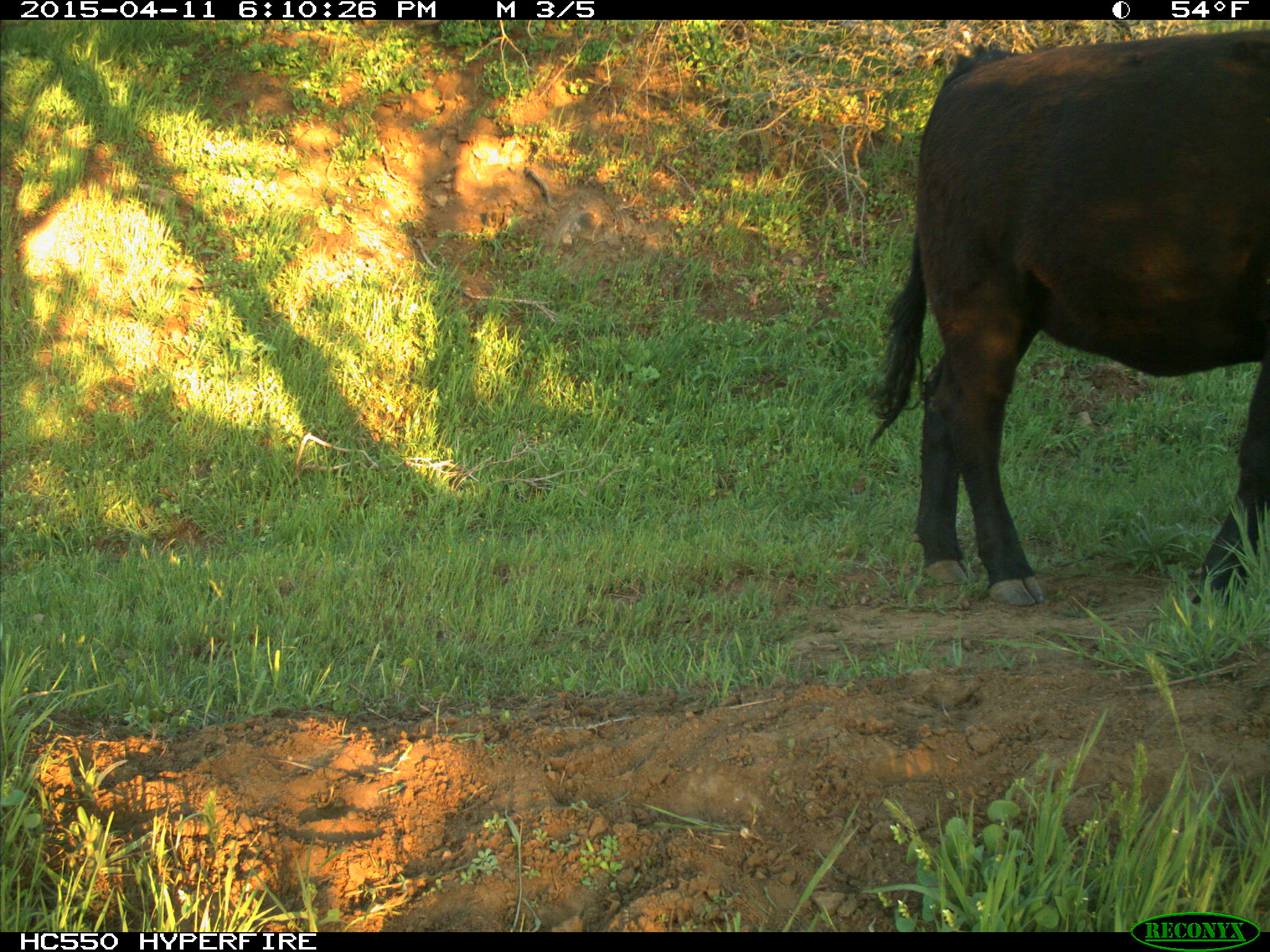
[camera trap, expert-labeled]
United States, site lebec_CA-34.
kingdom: Animalia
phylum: Chordata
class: Mammalia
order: Artiodactyla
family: Bovidae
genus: Bos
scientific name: Bos taurus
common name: domestic cow